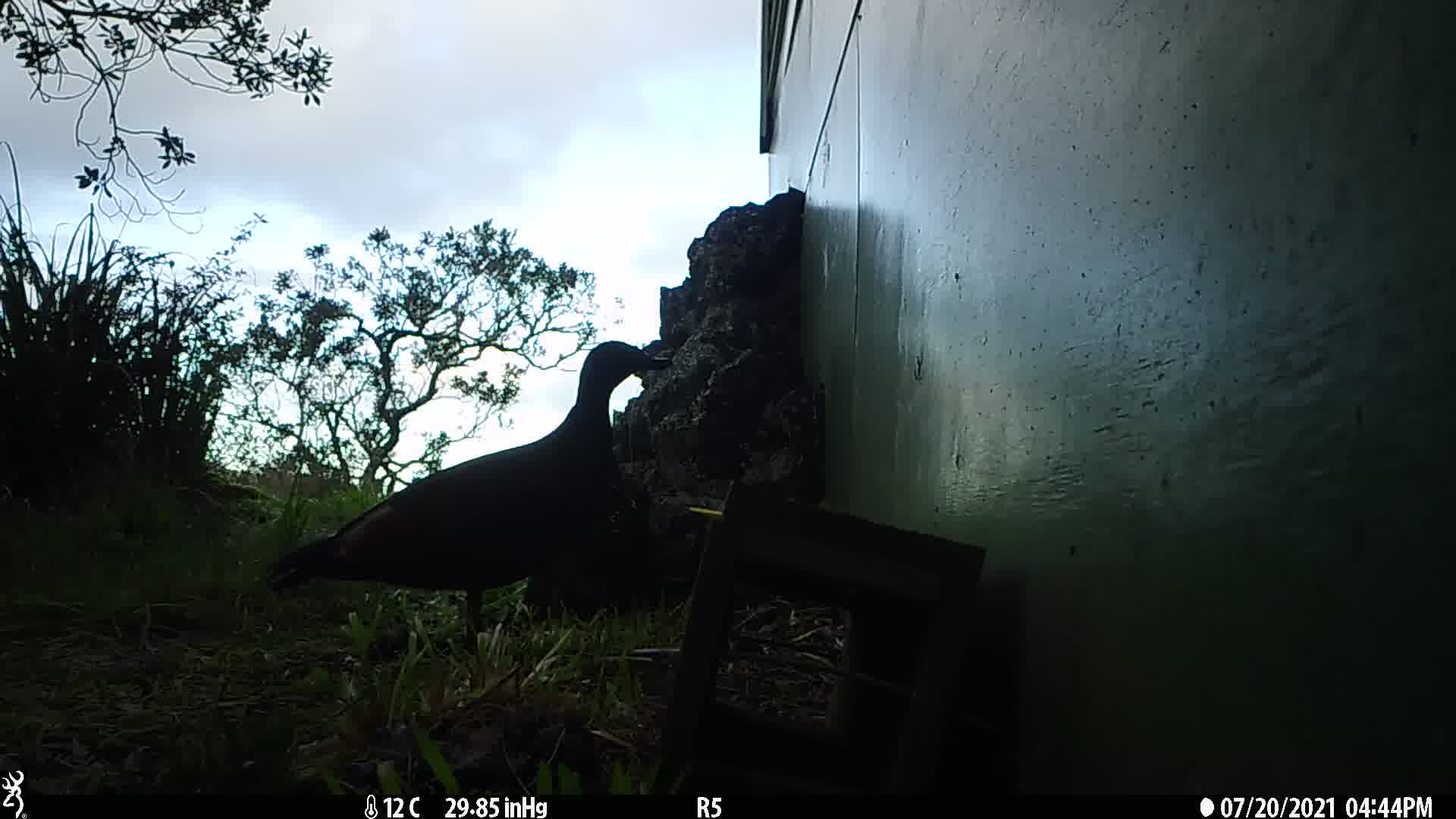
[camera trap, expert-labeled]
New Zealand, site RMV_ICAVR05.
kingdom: Animalia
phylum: Chordata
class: Aves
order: Anseriformes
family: Anatidae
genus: Tadorna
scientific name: Tadorna variegata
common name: paradise shelduck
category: paradise duck